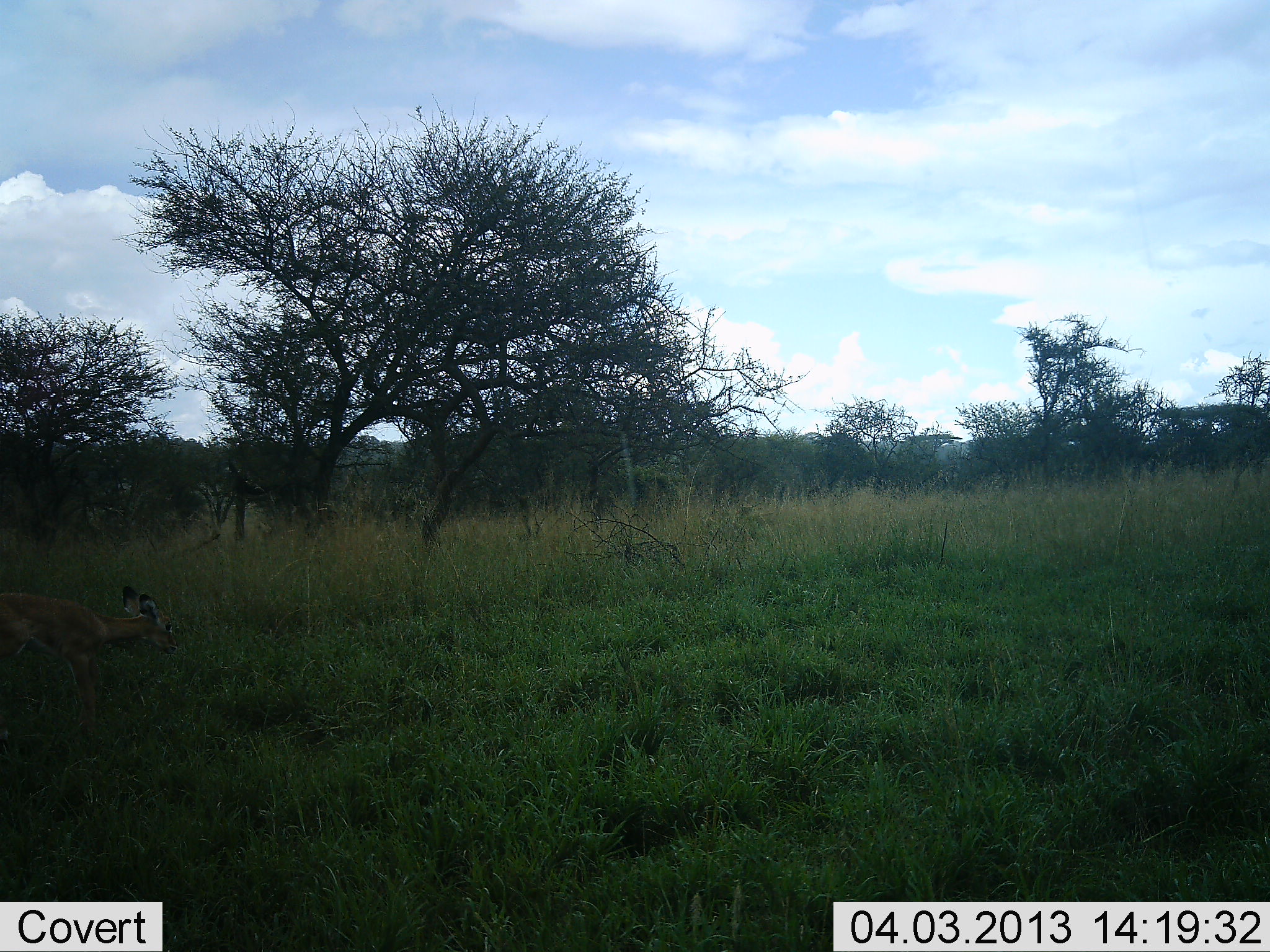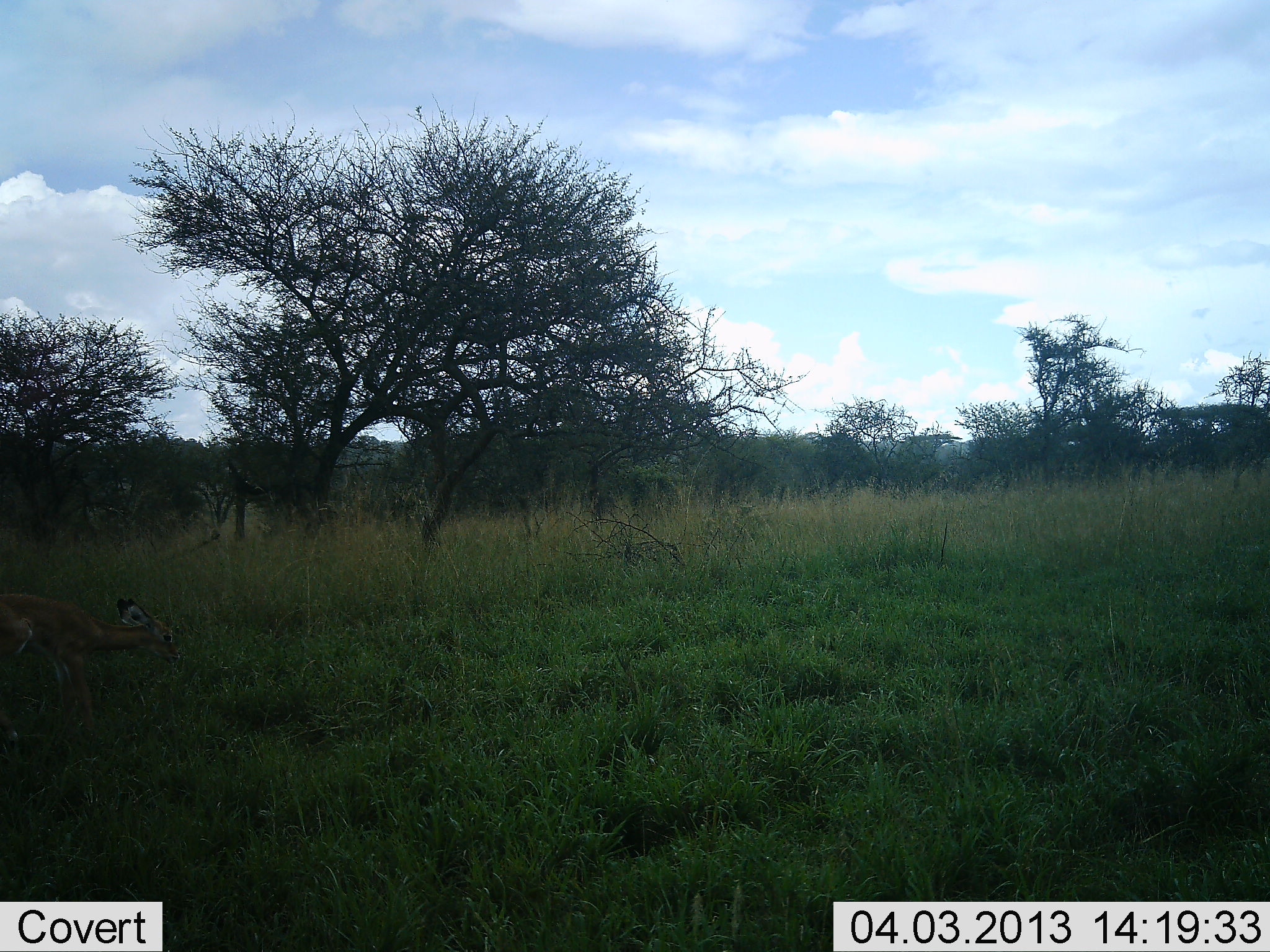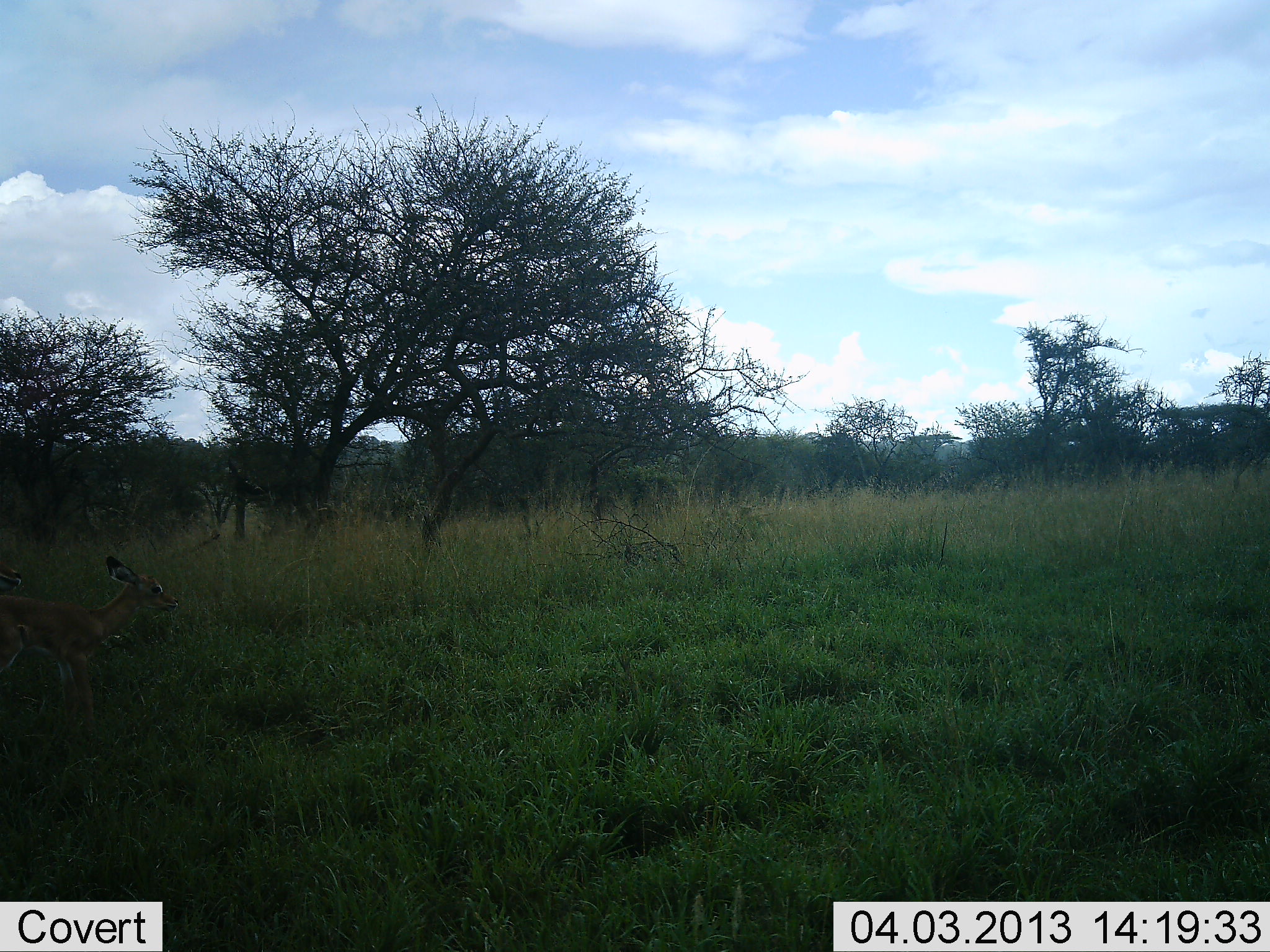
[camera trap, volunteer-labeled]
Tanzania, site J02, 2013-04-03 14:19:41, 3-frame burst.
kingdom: Animalia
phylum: Chordata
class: Mammalia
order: Artiodactyla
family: Bovidae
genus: Nanger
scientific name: Nanger granti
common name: grant's gazelle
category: gazellegrants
Gazellegrants (grant's gazelle) (Nanger granti), count 1. Behavior (volunteer vote fractions): standing 80%, resting 0%, moving 20%, interacting 0%. Young present (vote fraction): 0%. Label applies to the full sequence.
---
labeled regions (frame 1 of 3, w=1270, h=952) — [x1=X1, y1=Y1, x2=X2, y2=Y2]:
animal: [x1=0, y1=586, x2=178, y2=736]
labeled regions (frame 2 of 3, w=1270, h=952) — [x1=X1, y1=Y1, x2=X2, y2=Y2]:
animal: [x1=0, y1=596, x2=179, y2=743]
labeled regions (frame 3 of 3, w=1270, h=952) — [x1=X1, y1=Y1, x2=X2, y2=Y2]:
animal: [x1=0, y1=557, x2=180, y2=741]; [x1=1, y1=572, x2=20, y2=593]